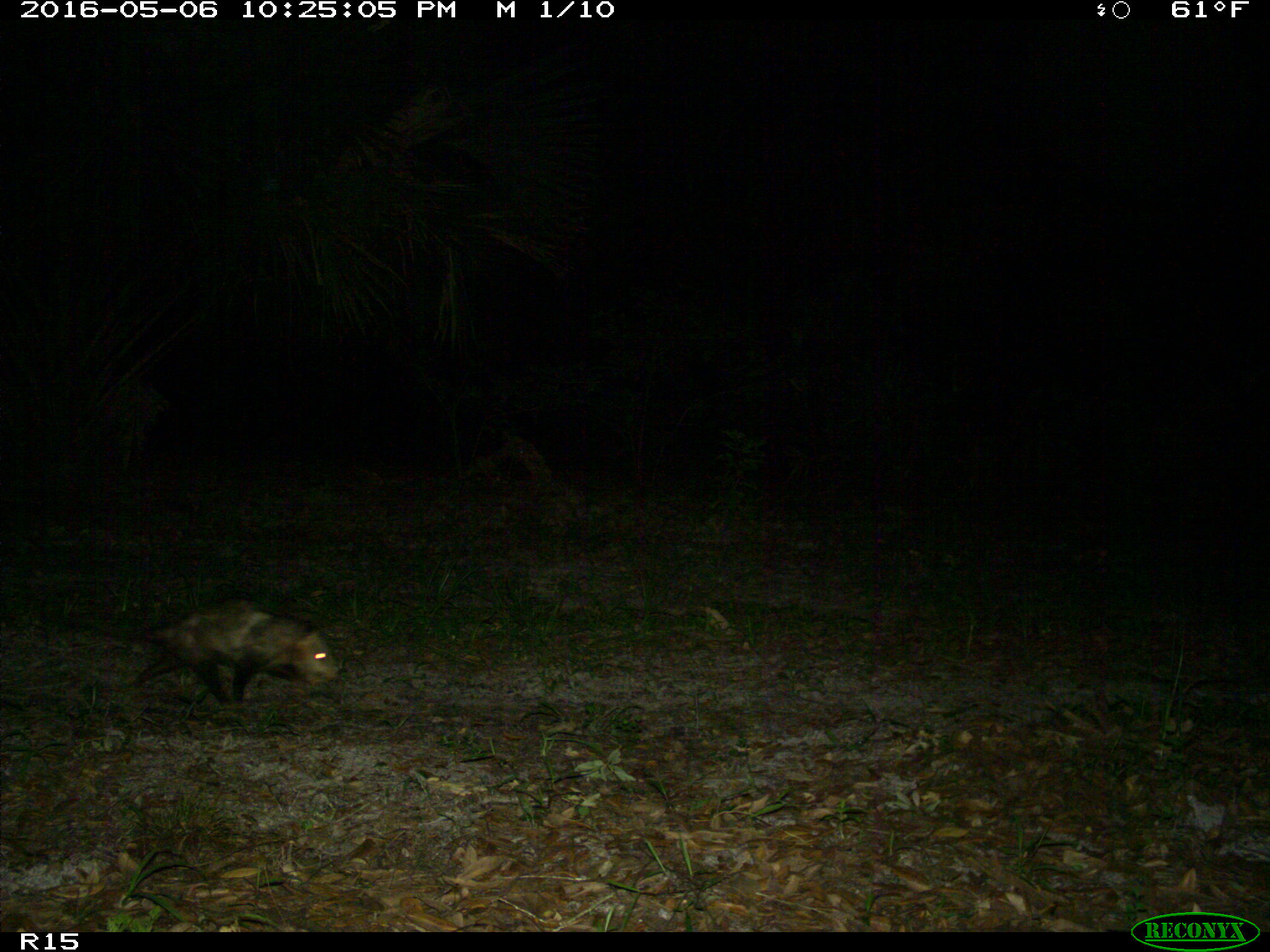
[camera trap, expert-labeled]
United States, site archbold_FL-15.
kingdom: Animalia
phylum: Chordata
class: Mammalia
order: Didelphimorphia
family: Didelphidae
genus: Didelphis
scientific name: Didelphis virginiana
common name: virginia opossum